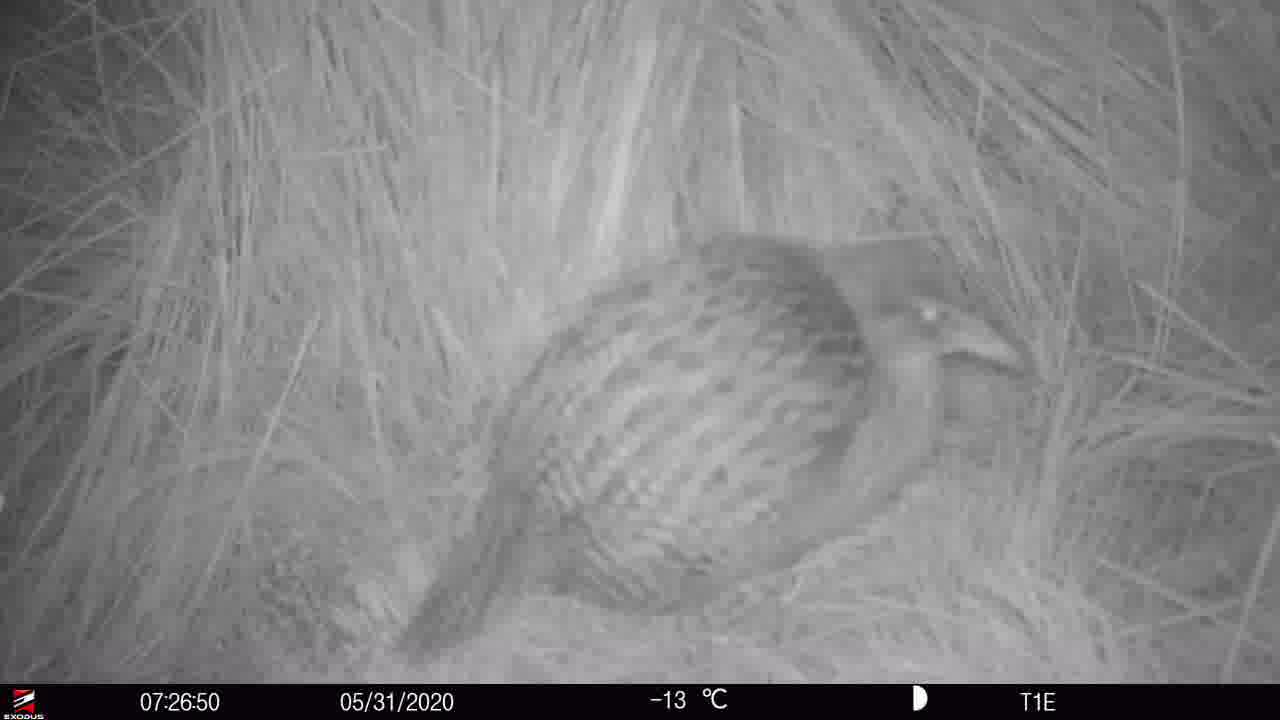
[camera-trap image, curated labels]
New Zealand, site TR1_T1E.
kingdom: Animalia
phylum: Chordata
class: Aves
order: Gruiformes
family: Rallidae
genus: Gallirallus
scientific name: Gallirallus australis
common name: weka